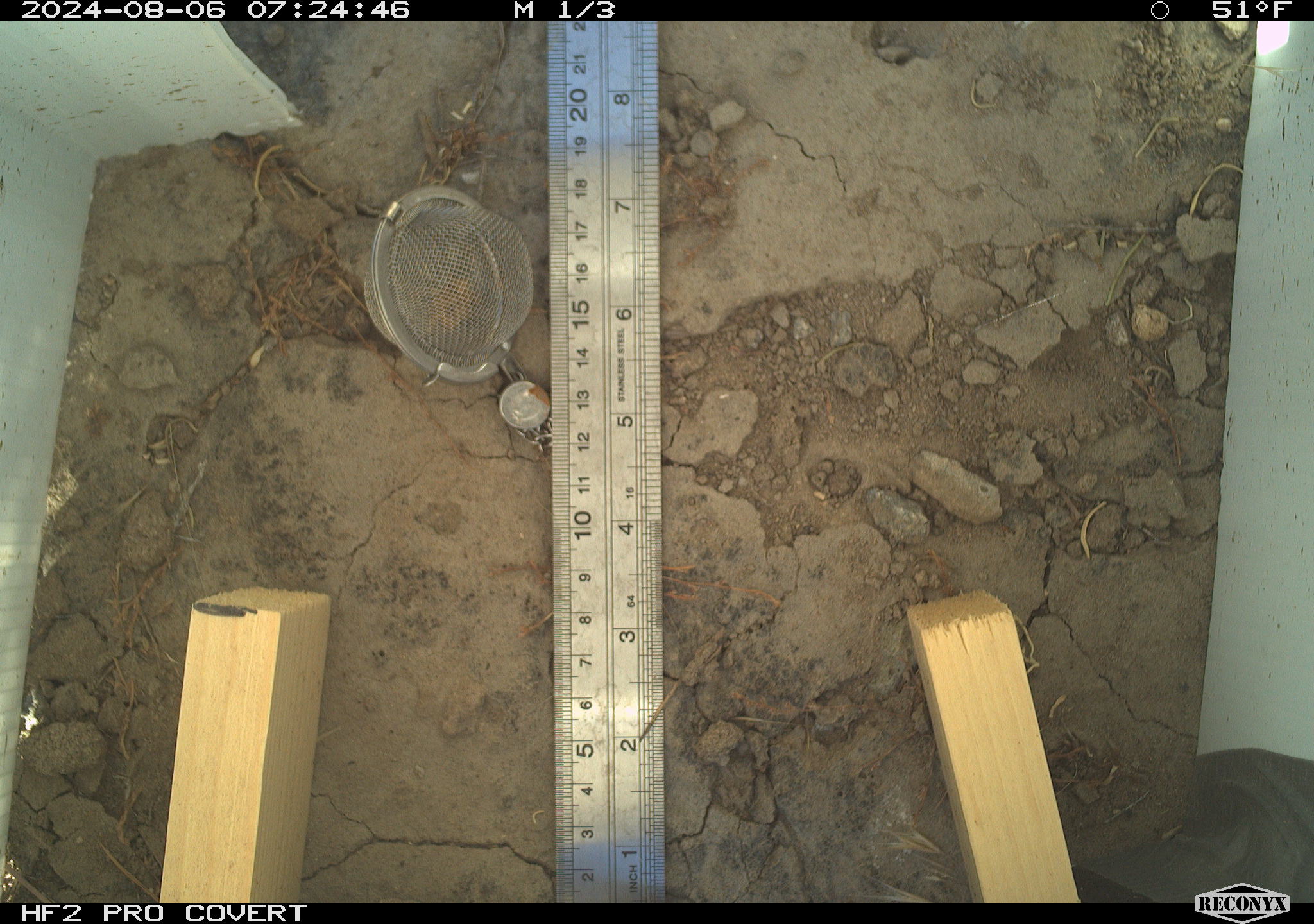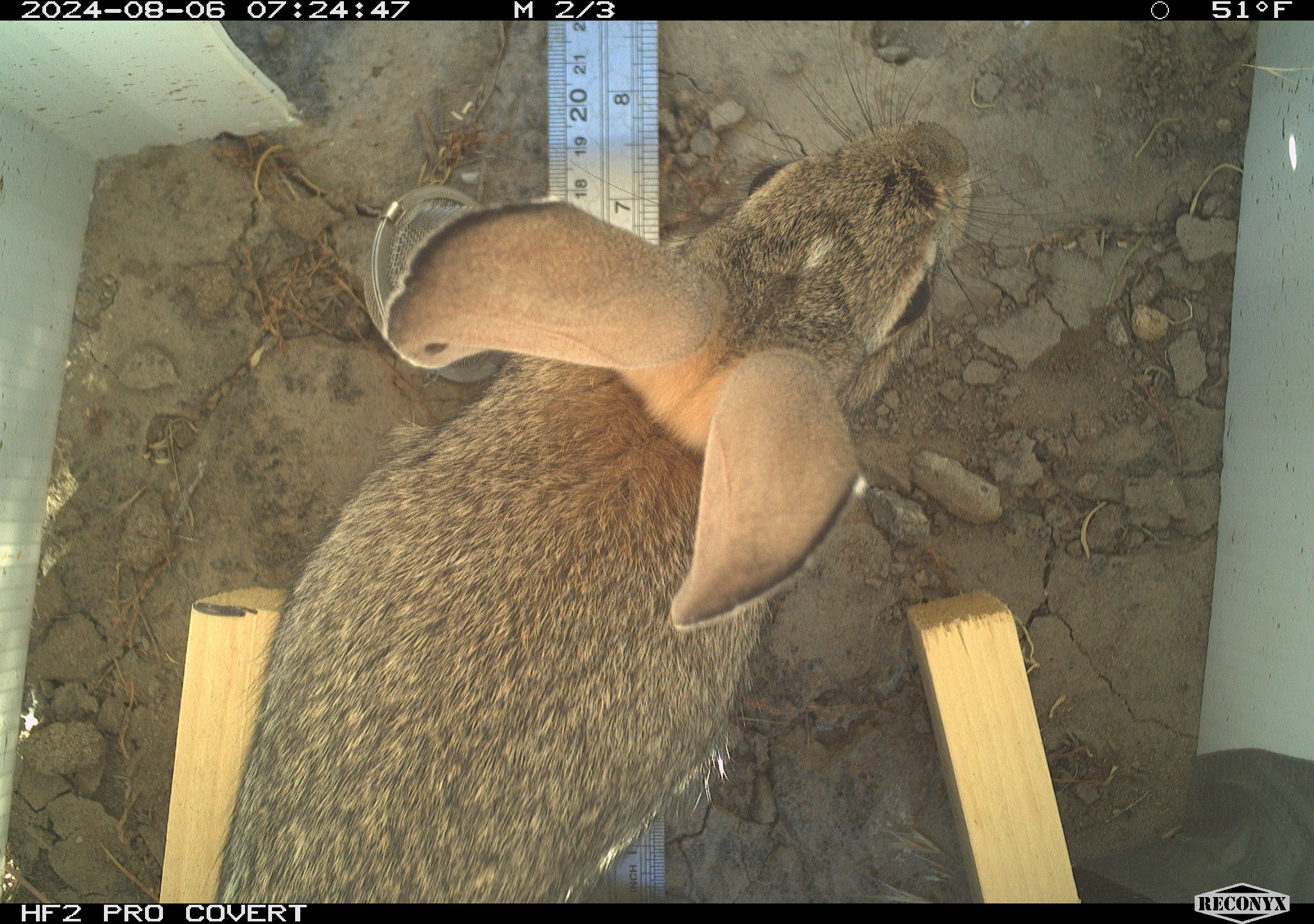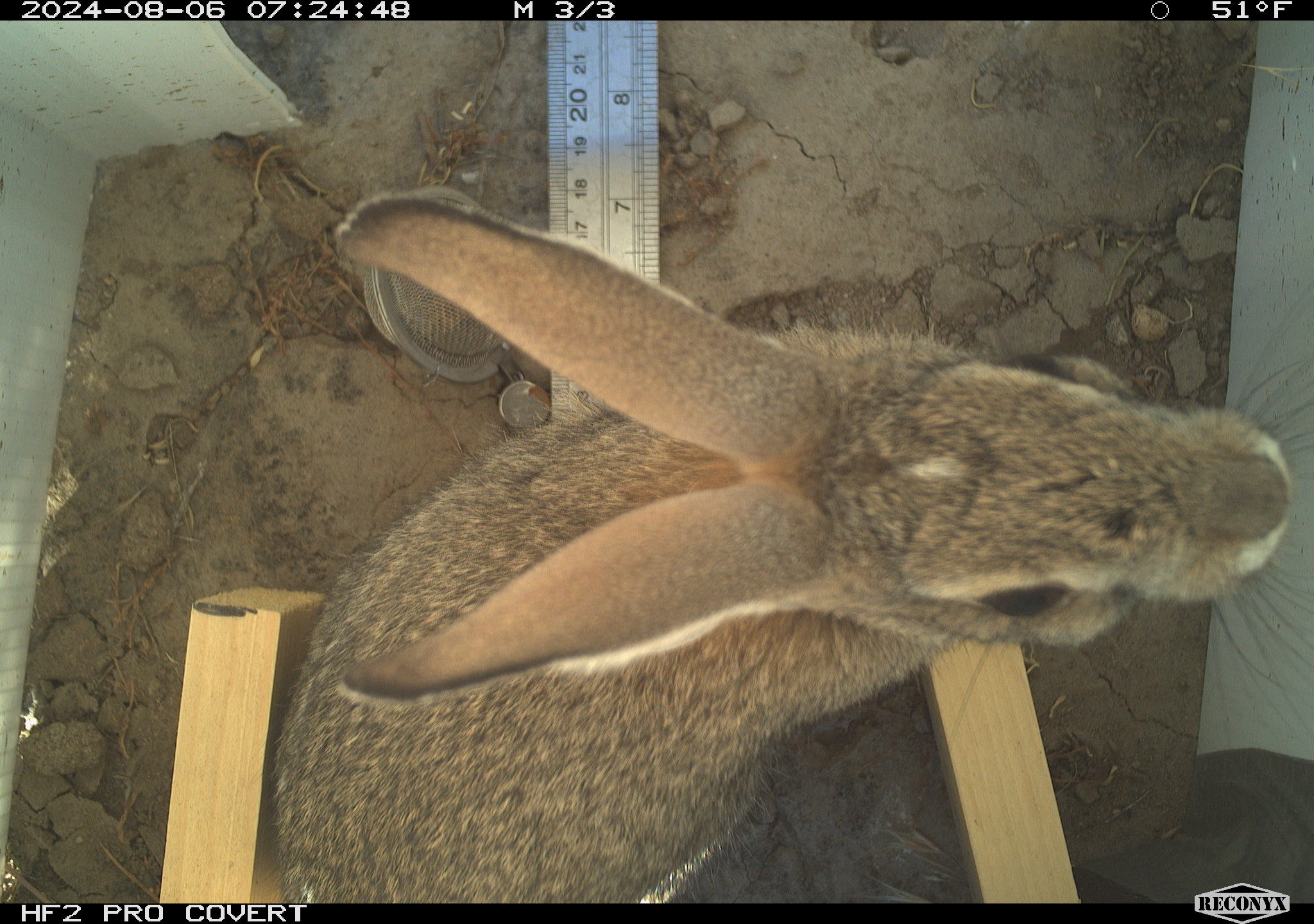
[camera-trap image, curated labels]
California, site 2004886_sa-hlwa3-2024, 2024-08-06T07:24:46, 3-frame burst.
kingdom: Animalia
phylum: Chordata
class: Mammalia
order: Lagomorpha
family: Leporidae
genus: Sylvilagus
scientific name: Sylvilagus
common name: cottontail rabbits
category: sylvilagus species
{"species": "sylvilagus species (cottontail rabbits) (Sylvilagus)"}